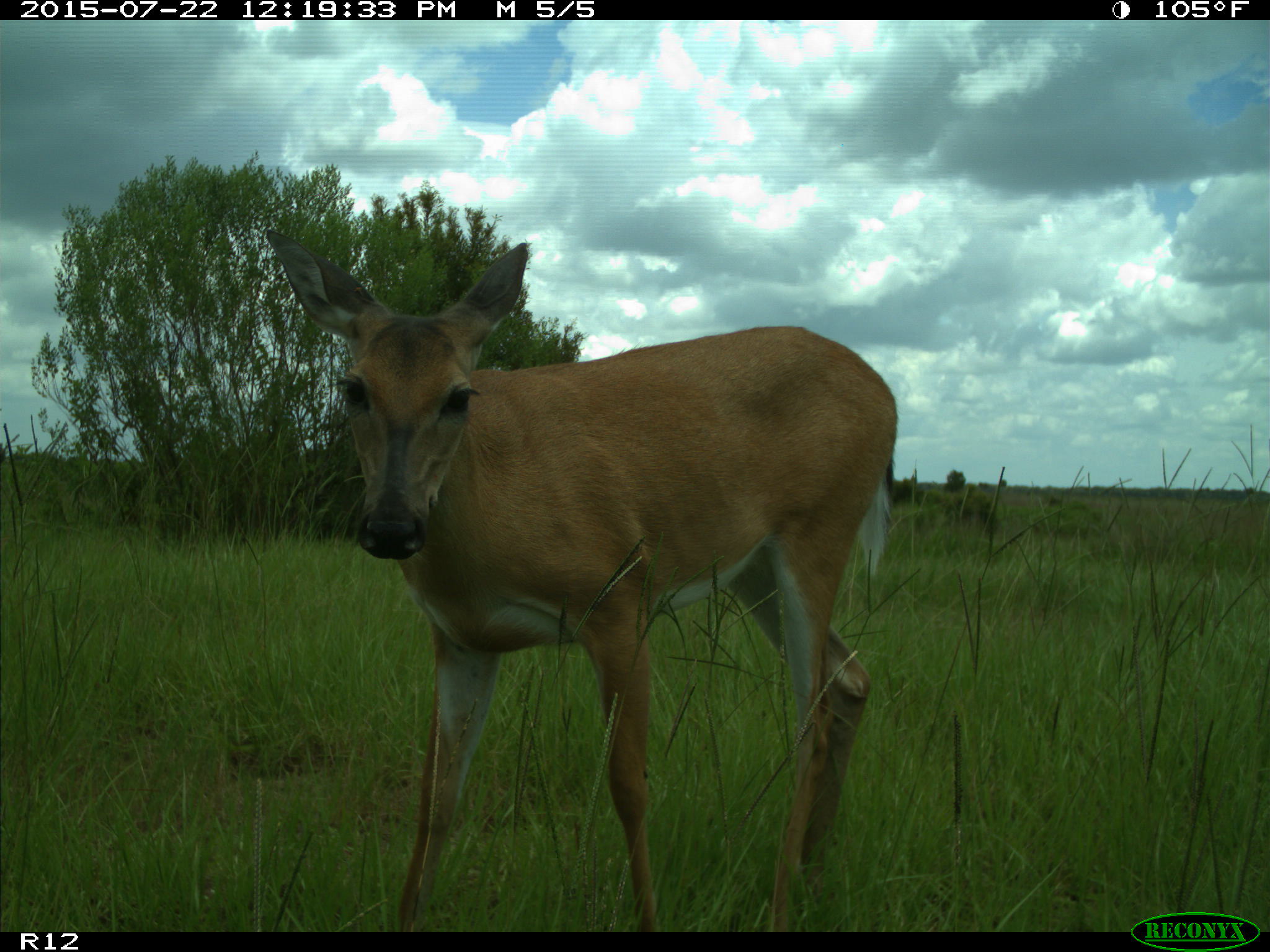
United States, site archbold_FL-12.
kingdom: Animalia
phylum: Chordata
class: Mammalia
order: Artiodactyla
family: Cervidae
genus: Odocoileus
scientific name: Odocoileus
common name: deer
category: unidentified deer